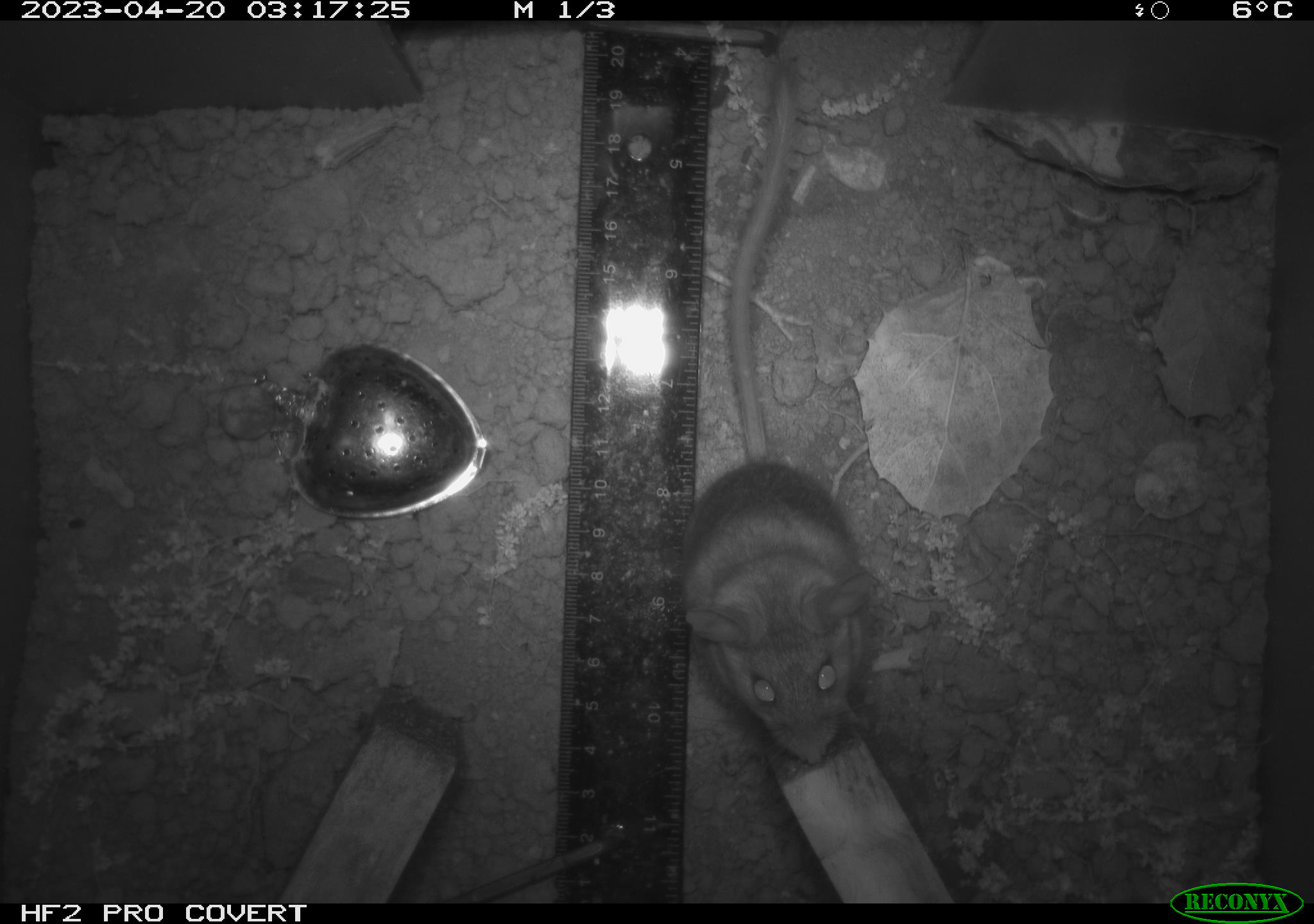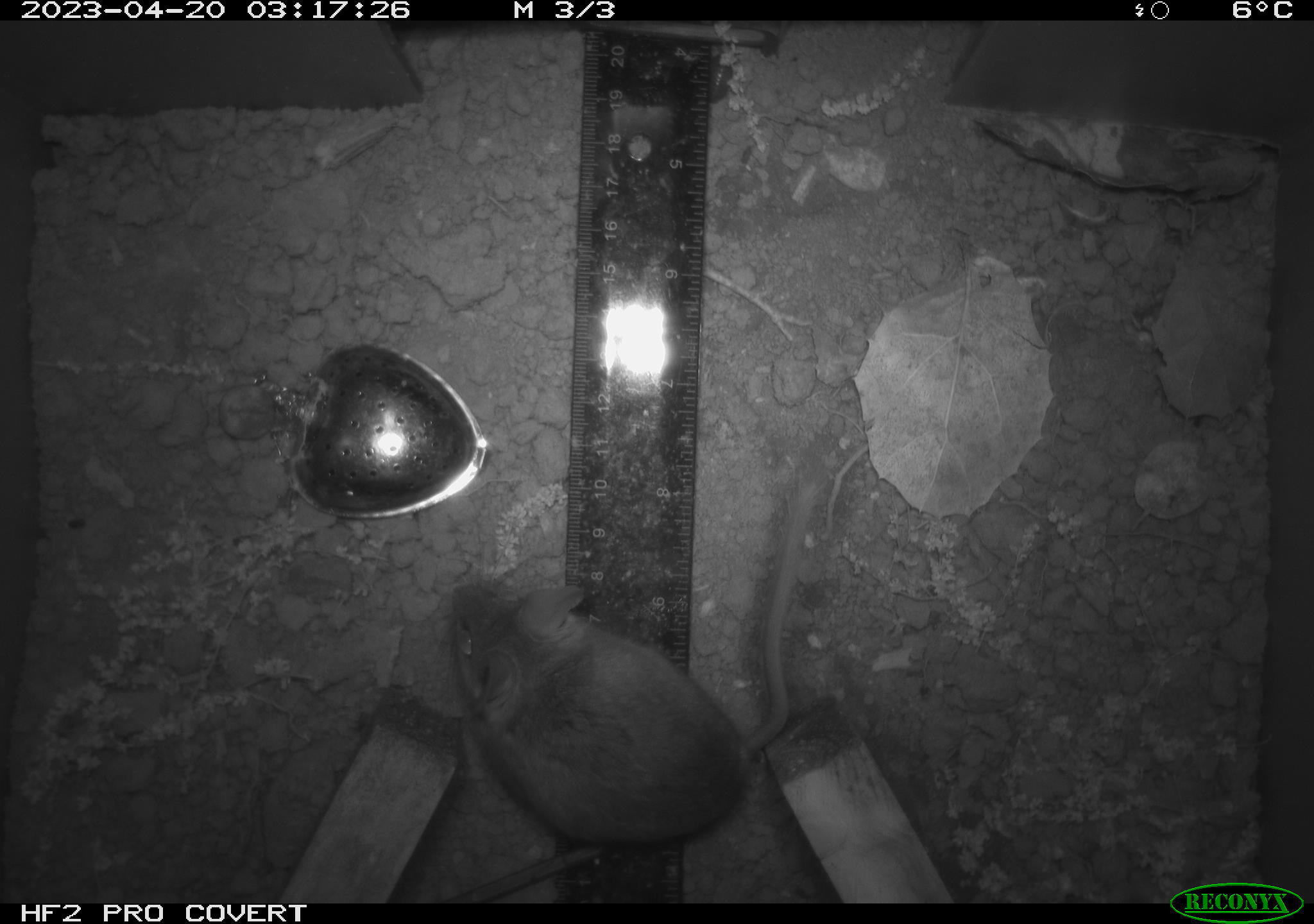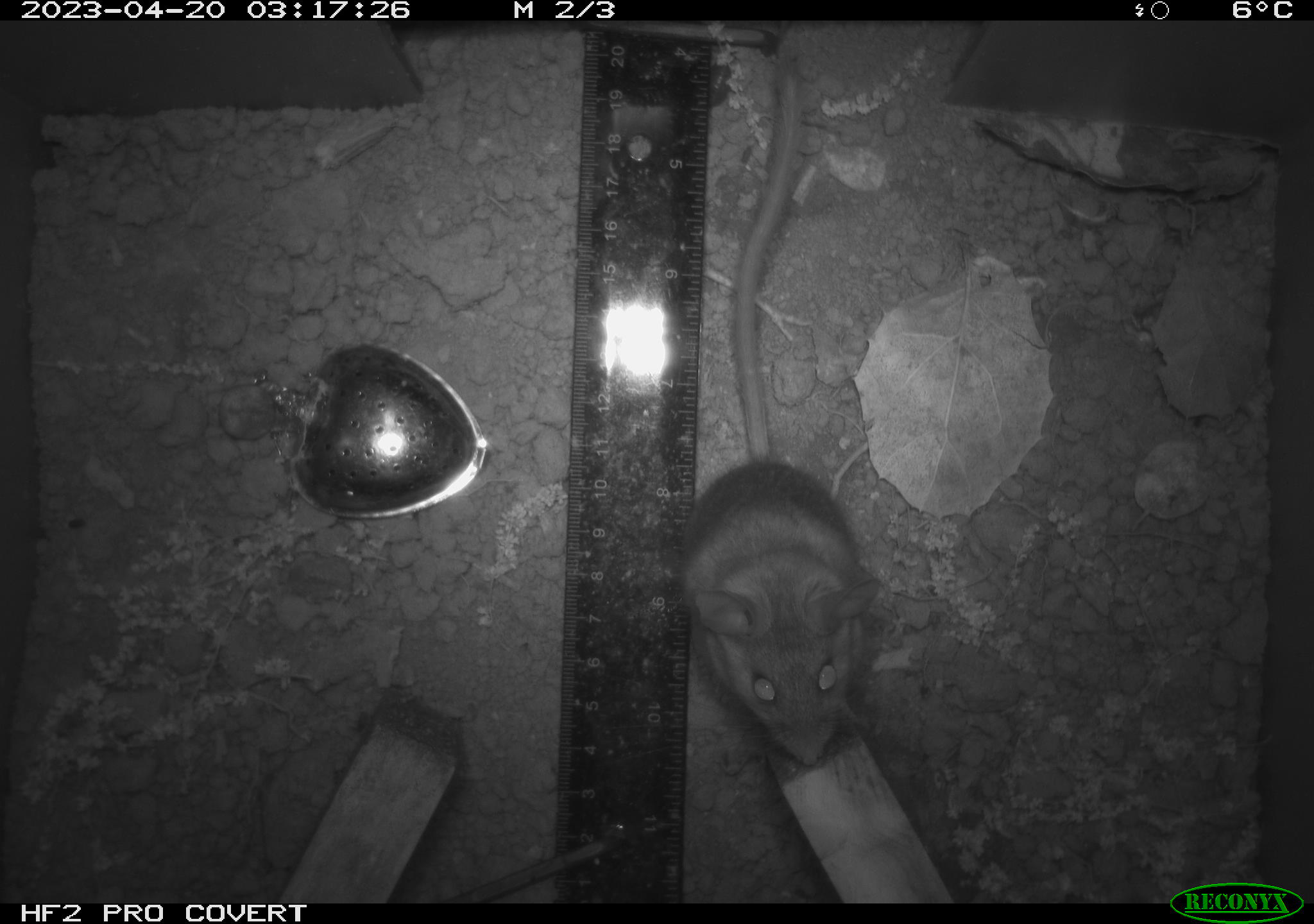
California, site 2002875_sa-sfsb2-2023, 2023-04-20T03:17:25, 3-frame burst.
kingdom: Animalia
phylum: Chordata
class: Mammalia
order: Rodentia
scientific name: Rodentia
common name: mouse species